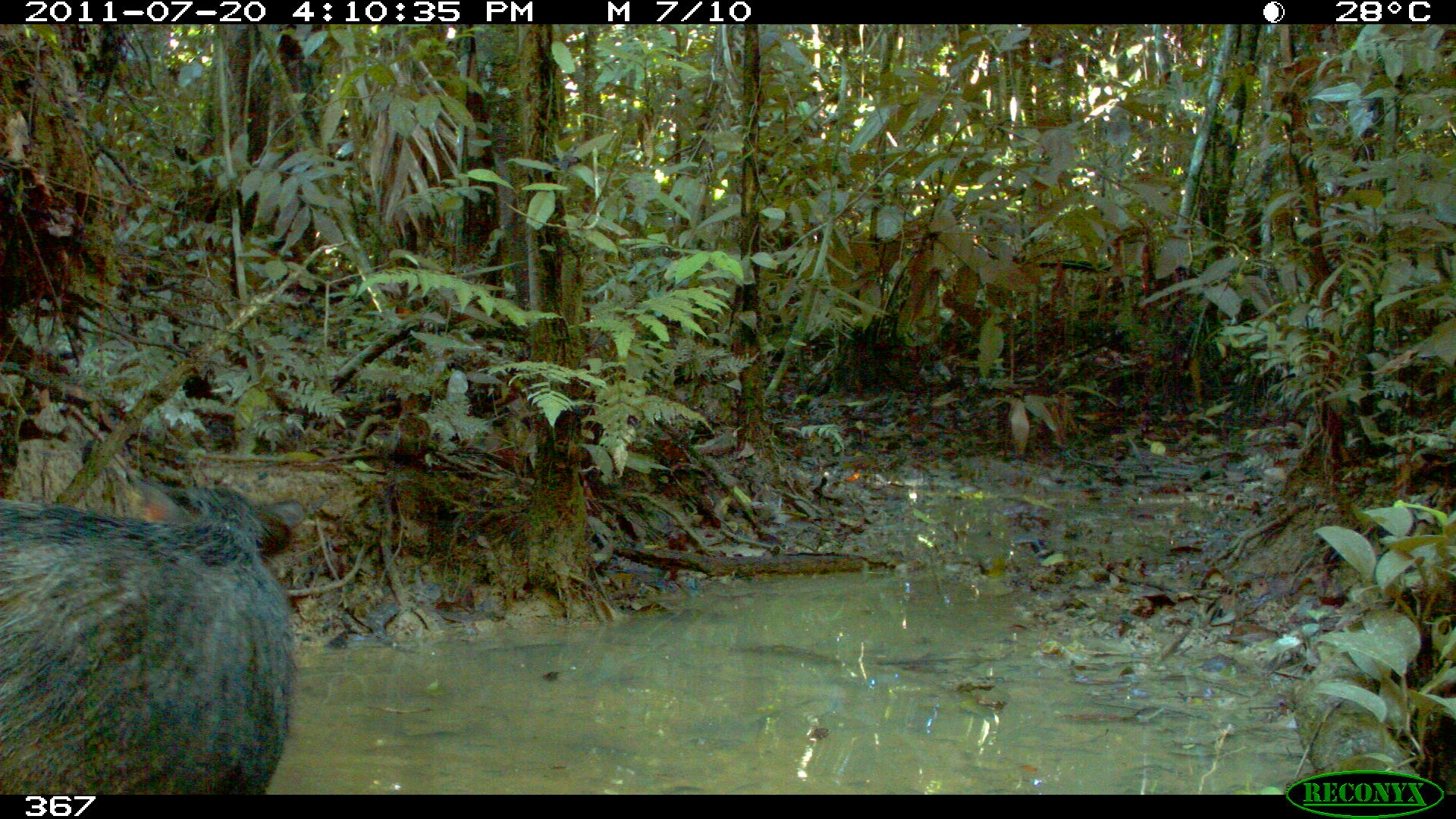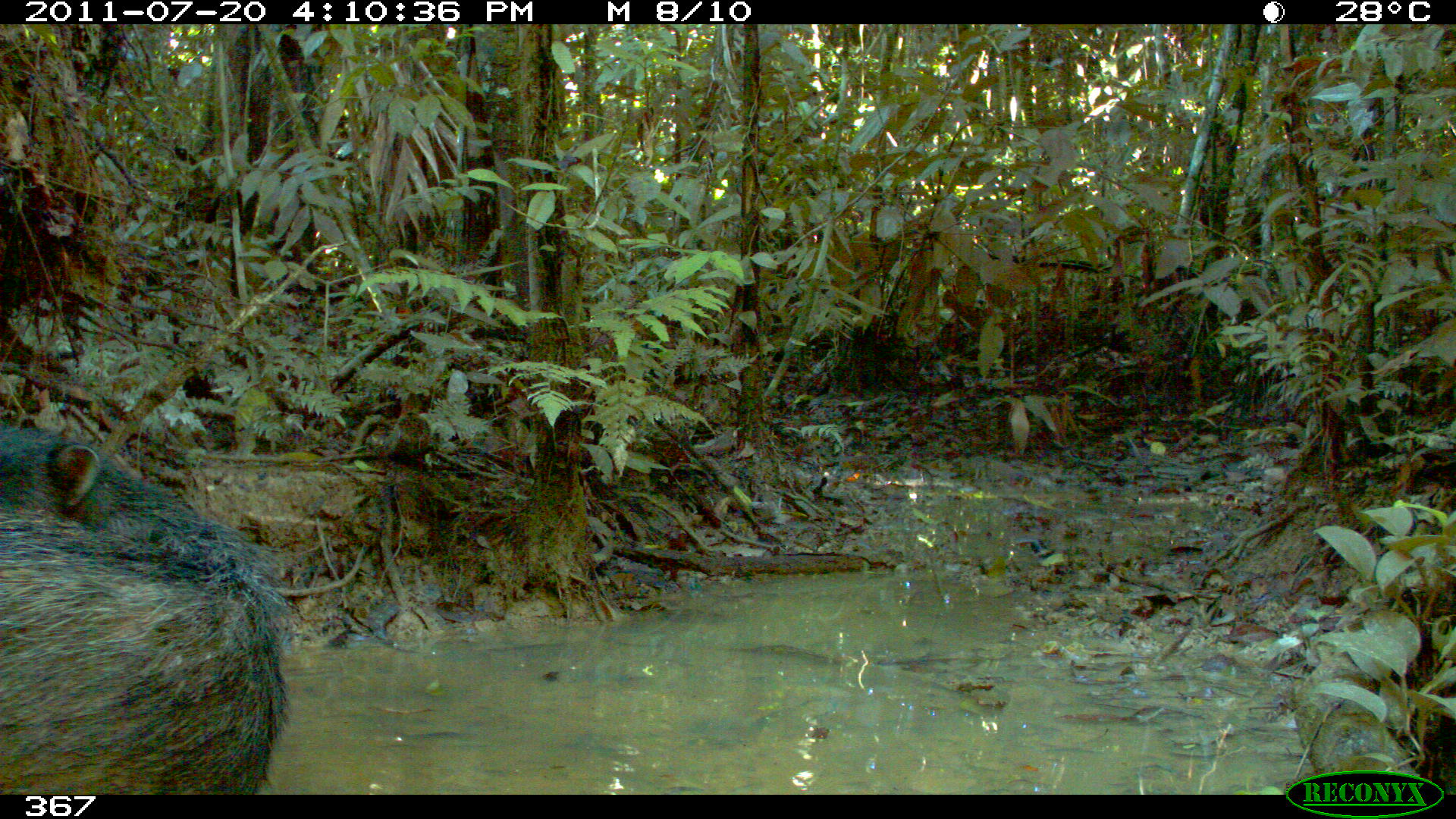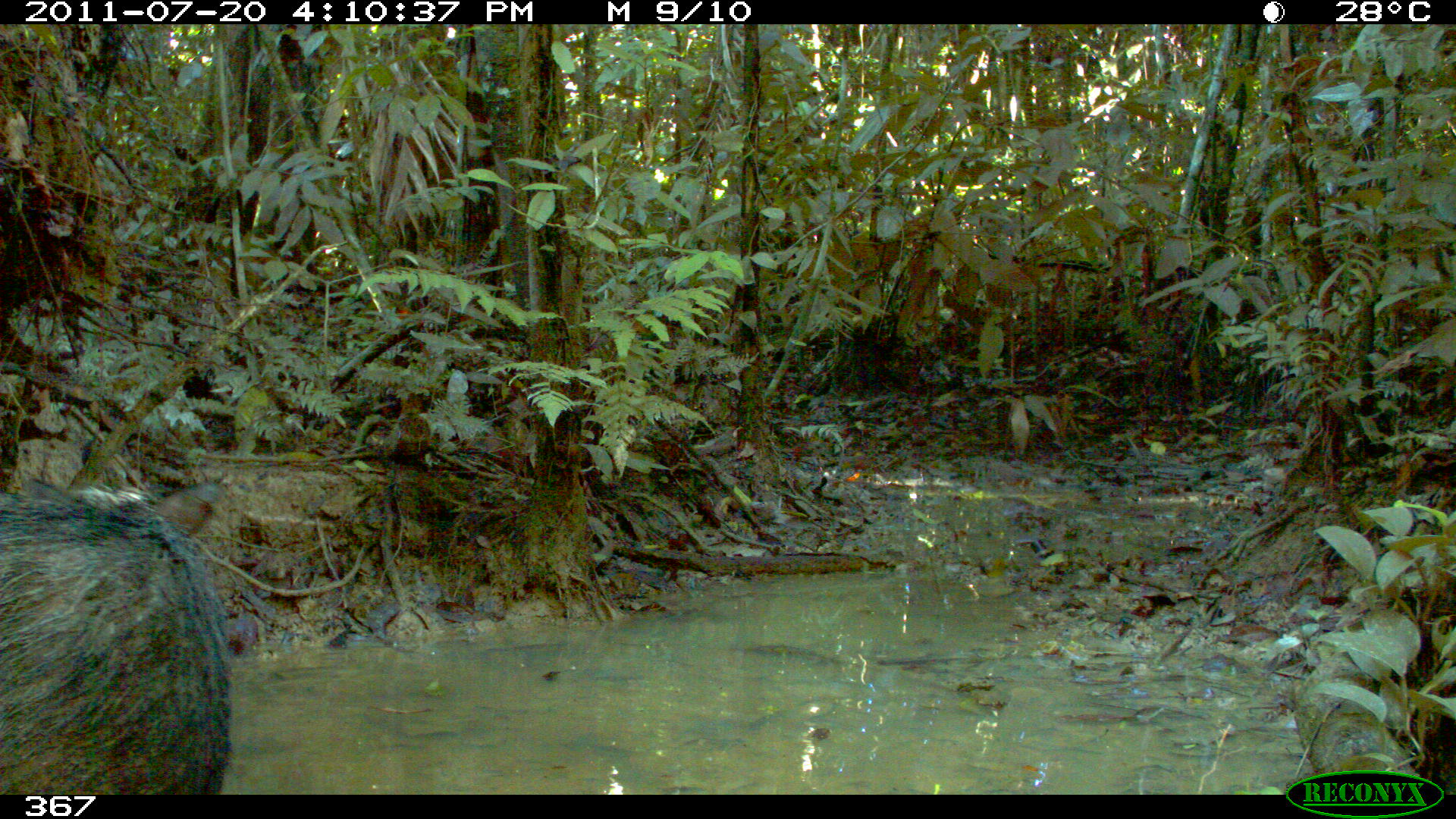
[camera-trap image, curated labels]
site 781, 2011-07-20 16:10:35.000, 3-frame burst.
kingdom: Animalia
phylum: Chordata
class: Mammalia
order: Artiodactyla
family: Tayassuidae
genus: Tayassu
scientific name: Tayassu pecari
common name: white-lipped peccary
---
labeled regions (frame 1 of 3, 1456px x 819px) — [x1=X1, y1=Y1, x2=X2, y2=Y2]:
tayassu pecari: [x1=0, y1=470, x2=306, y2=795]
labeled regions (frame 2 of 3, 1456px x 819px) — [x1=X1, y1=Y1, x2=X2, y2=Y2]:
tayassu pecari: [x1=0, y1=421, x2=289, y2=795]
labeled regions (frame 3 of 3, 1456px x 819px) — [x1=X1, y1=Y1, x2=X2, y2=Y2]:
tayassu pecari: [x1=0, y1=475, x2=233, y2=795]